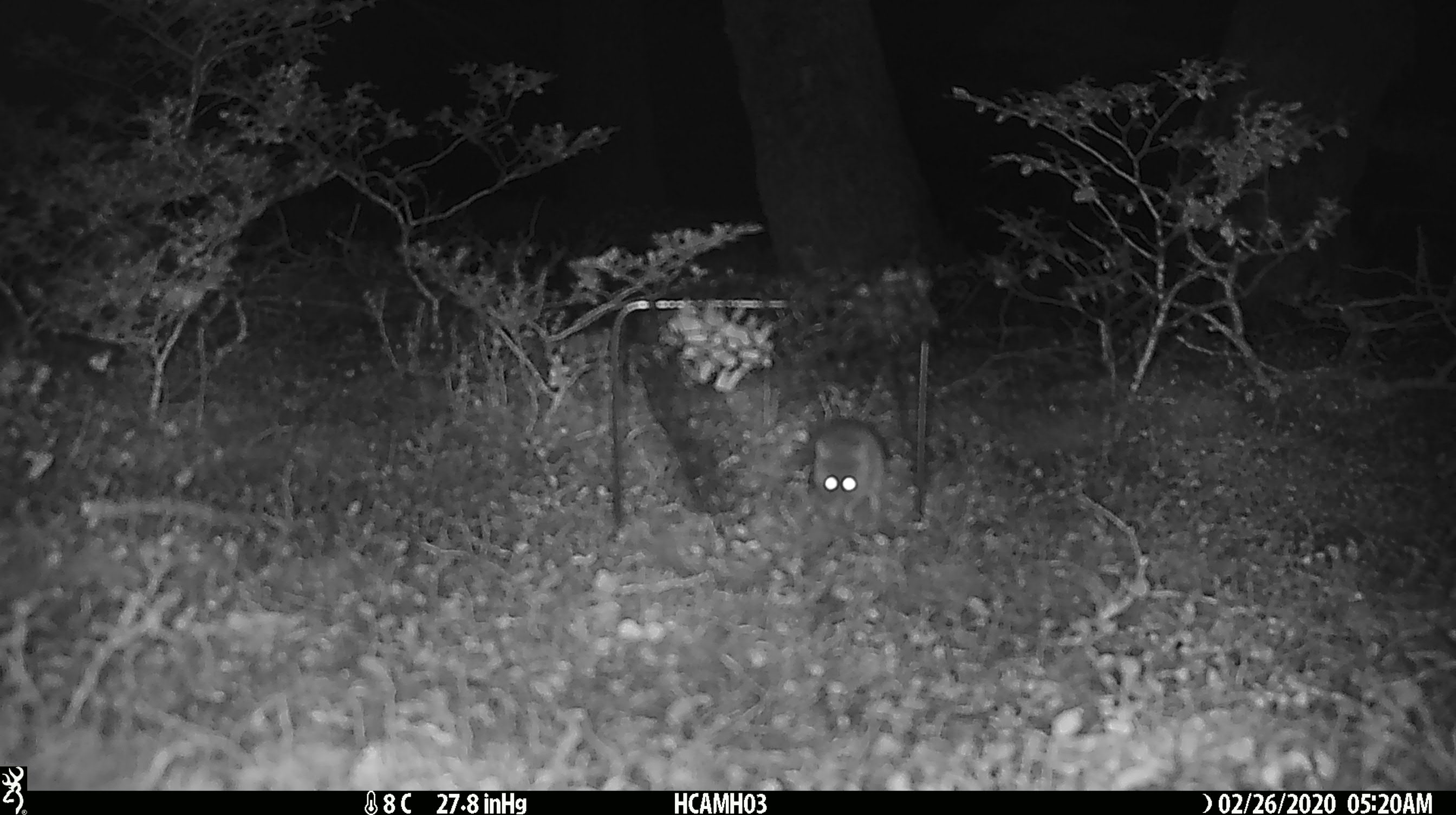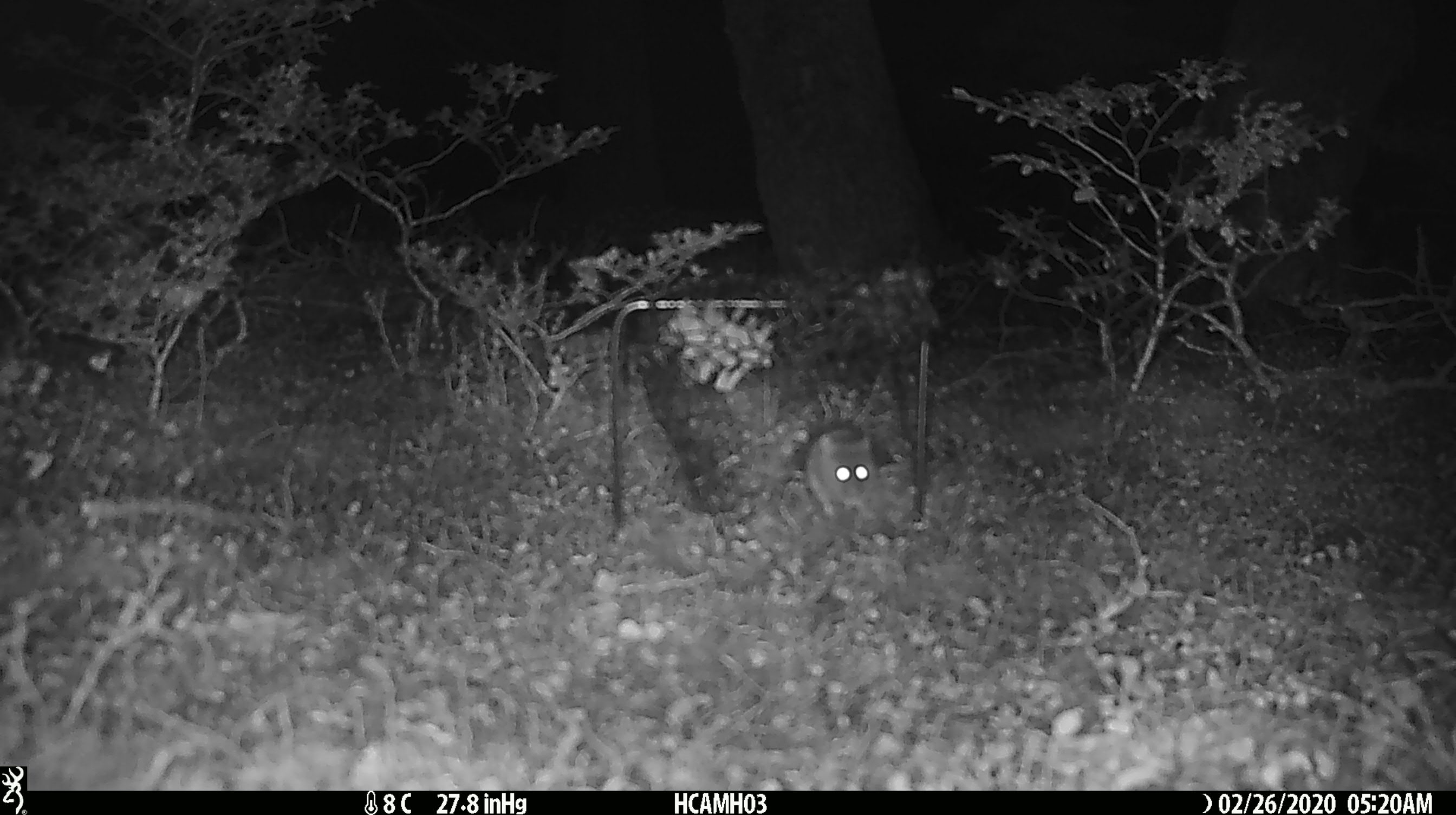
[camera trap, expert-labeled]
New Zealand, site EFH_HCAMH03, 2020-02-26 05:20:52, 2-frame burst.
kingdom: Animalia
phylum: Chordata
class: Mammalia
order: Rodentia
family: Muridae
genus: Mus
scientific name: Mus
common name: mouse